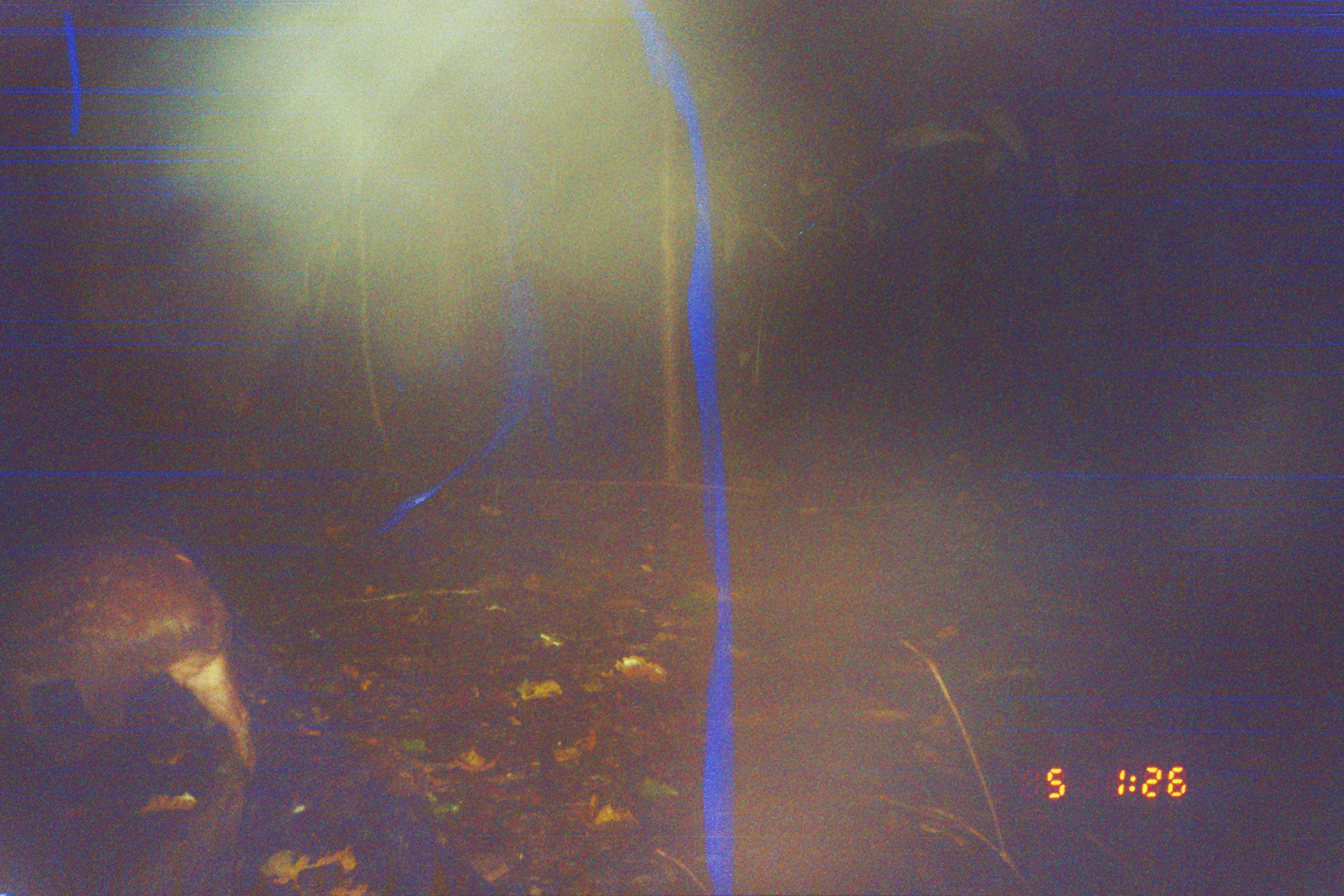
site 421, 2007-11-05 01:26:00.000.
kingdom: Animalia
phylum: Chordata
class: Mammalia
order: Rodentia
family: Cuniculidae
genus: Cuniculus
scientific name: Cuniculus paca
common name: spotted paca